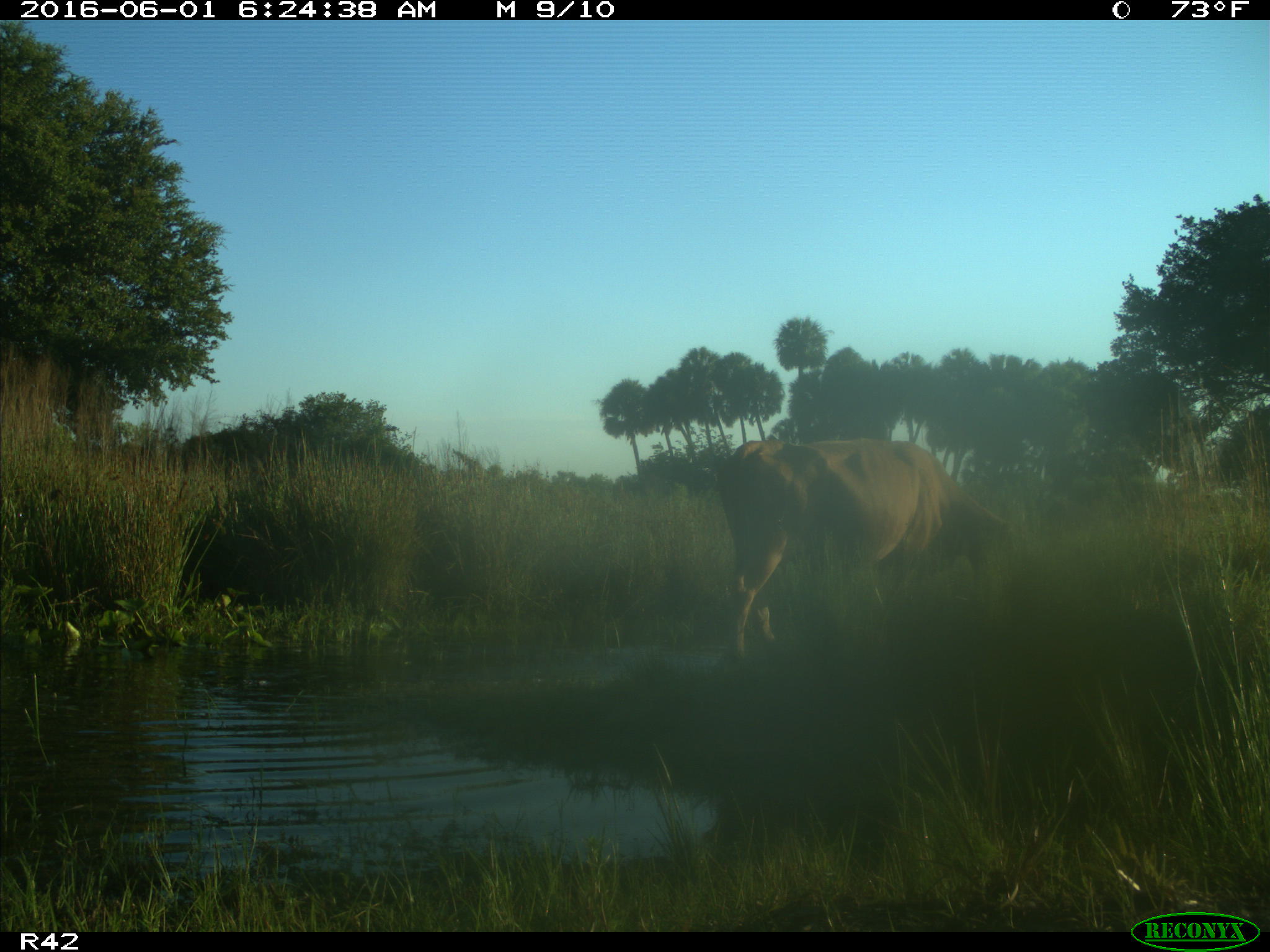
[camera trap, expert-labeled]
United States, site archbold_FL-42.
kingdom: Animalia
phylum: Chordata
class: Mammalia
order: Artiodactyla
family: Bovidae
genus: Bos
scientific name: Bos taurus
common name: domestic cow